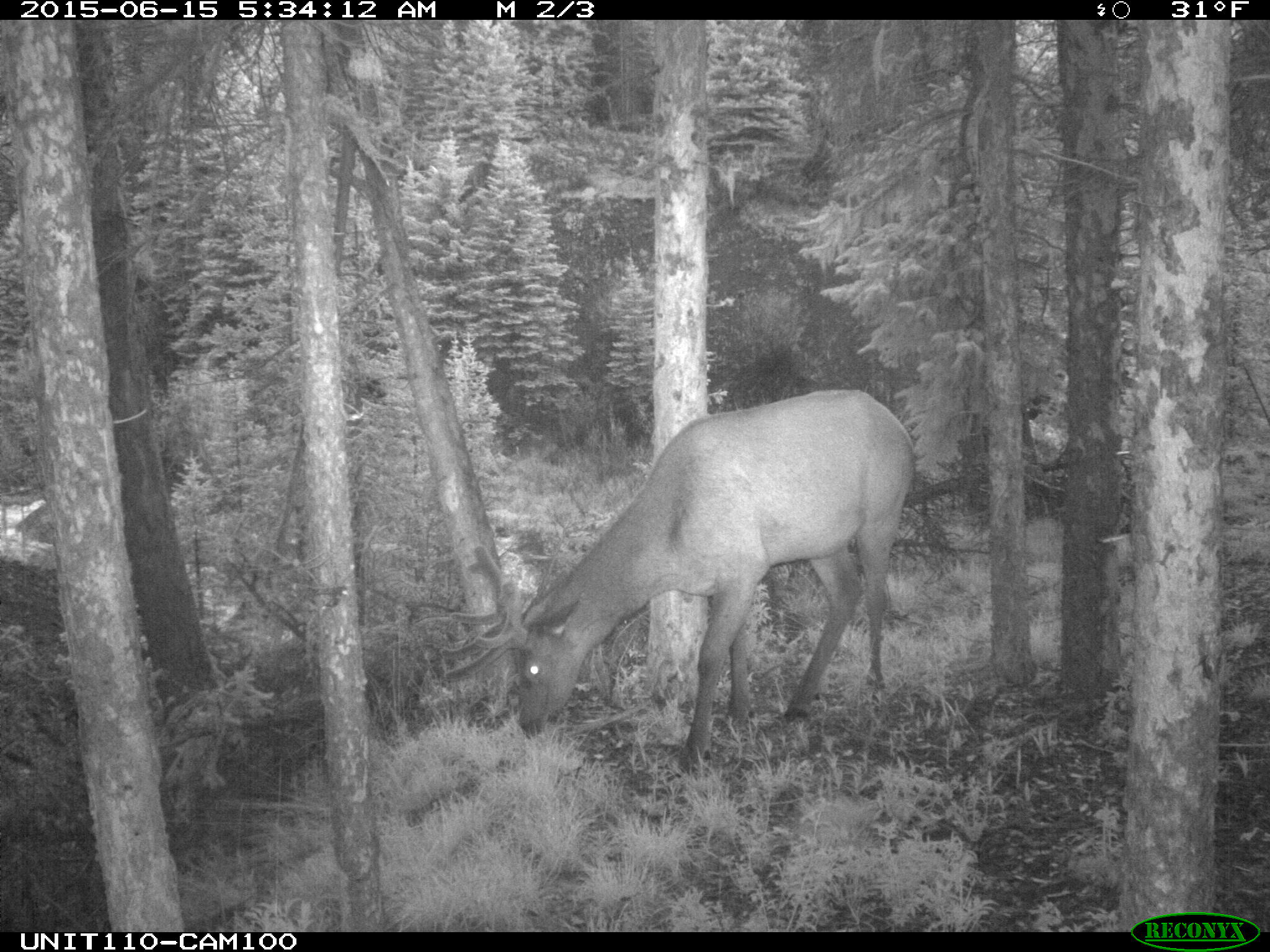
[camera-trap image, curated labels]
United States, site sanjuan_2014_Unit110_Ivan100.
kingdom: Animalia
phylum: Chordata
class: Mammalia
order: Artiodactyla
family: Cervidae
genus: Cervus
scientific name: Cervus elaphus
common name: red deer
Cervus elaphus (red deer).